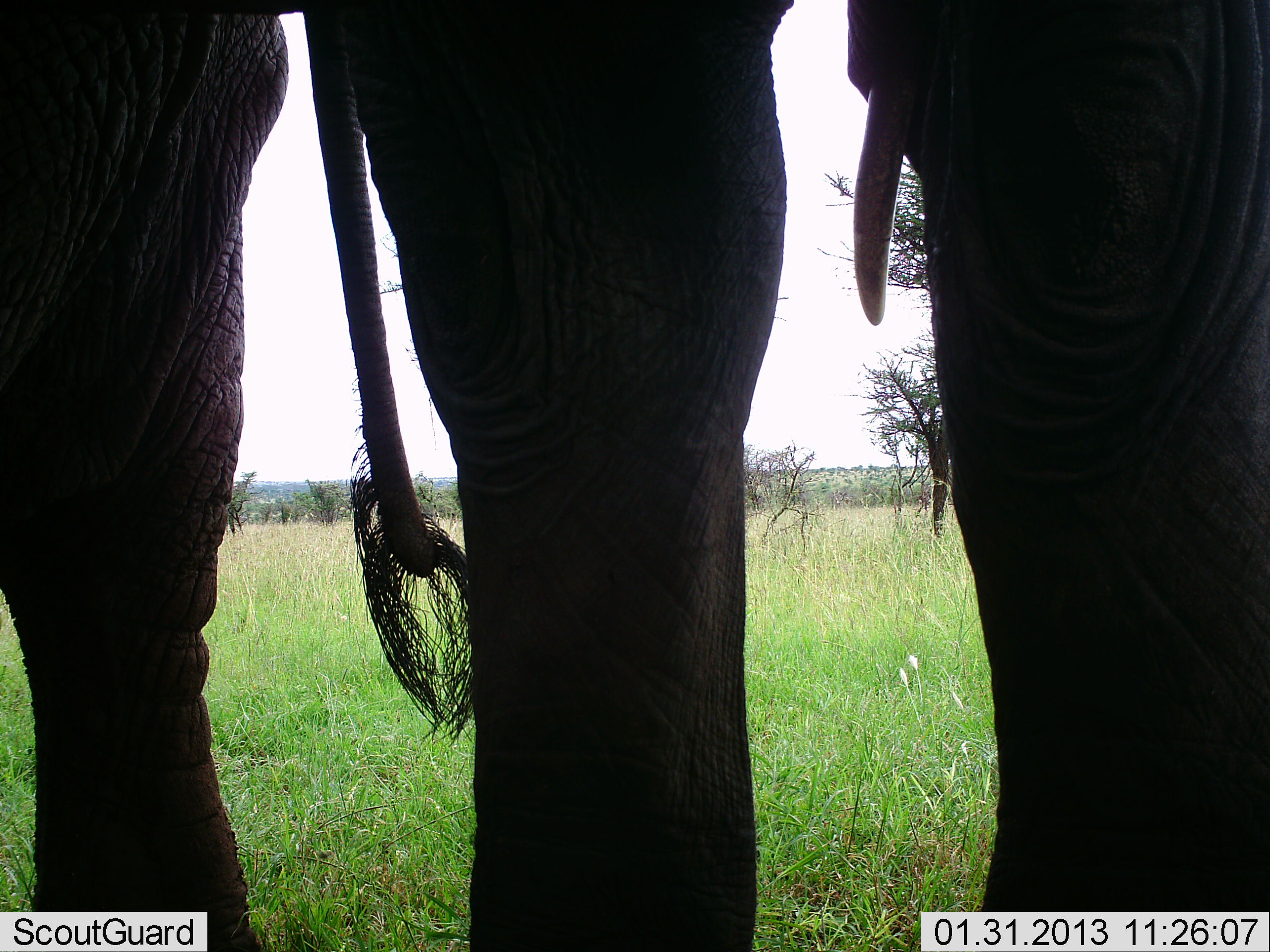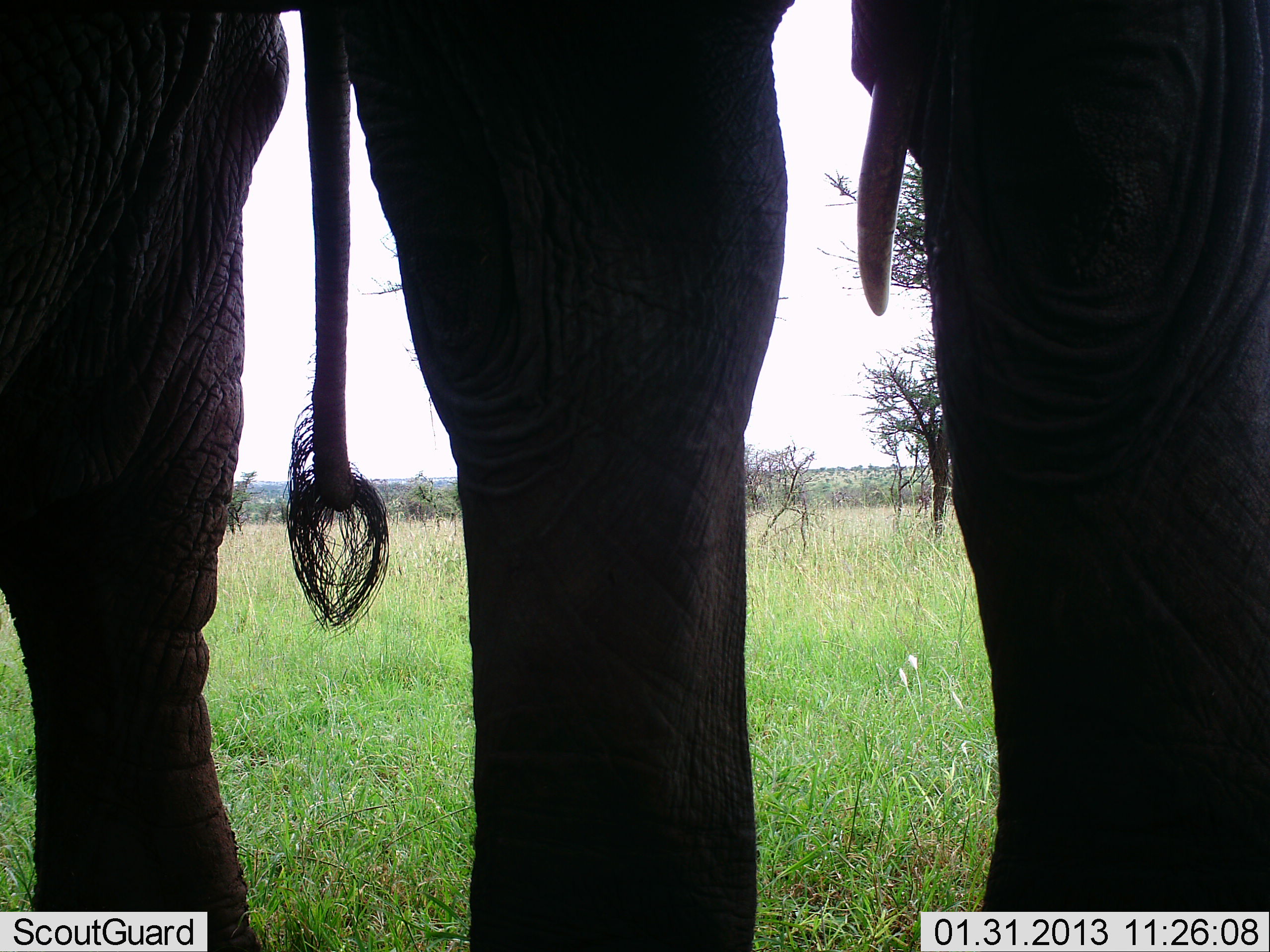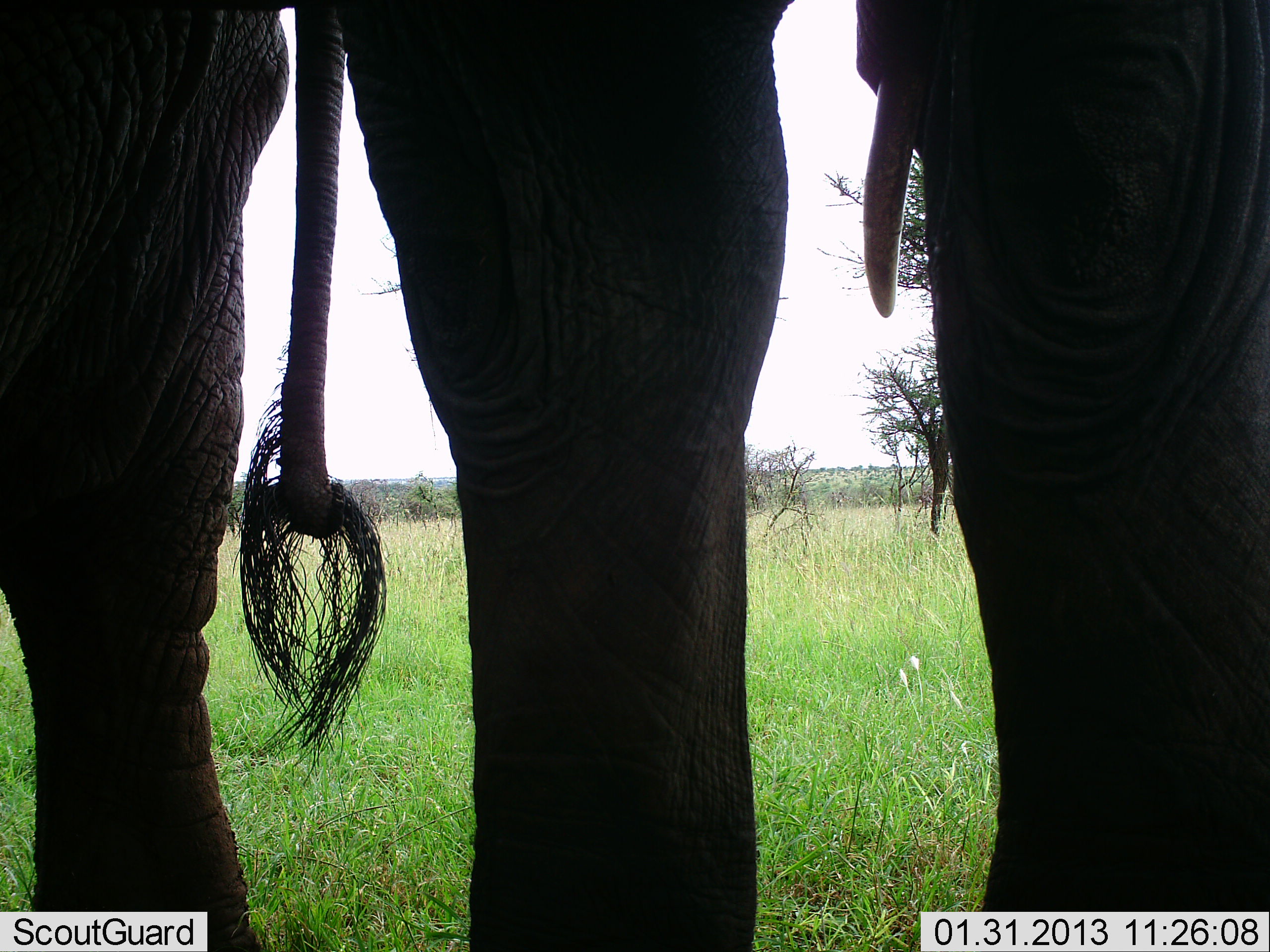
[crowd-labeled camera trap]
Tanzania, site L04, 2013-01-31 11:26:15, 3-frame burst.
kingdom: Animalia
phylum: Chordata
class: Mammalia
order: Proboscidea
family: Elephantidae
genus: Loxodonta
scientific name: Loxodonta africana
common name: african bush elephant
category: elephant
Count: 2.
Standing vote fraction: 100%.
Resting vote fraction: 0%.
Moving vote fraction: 0%.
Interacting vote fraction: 0%.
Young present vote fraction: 0%.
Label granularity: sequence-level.